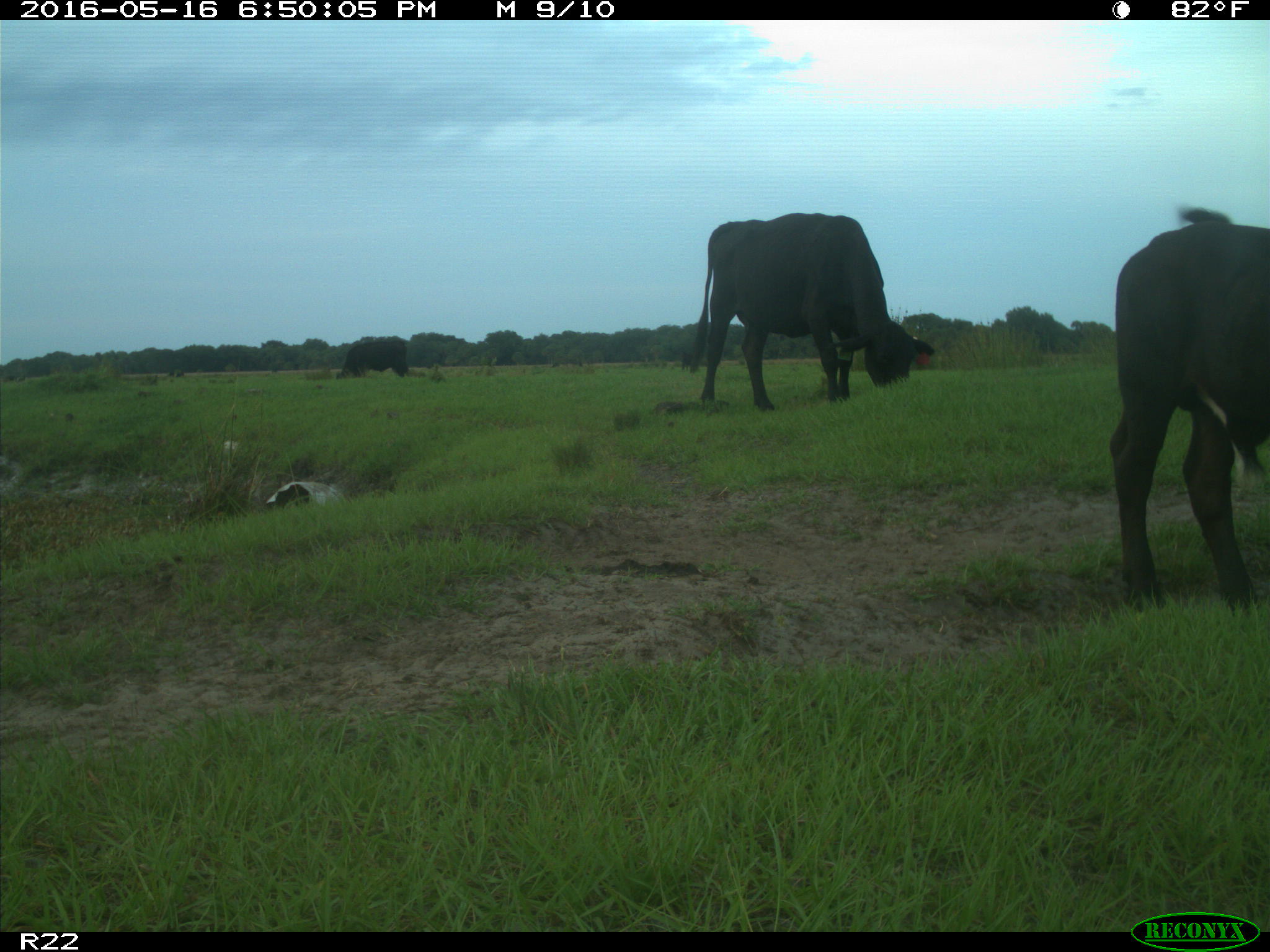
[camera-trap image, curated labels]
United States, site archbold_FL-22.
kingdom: Animalia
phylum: Chordata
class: Mammalia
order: Artiodactyla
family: Bovidae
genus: Bos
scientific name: Bos taurus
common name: domestic cow